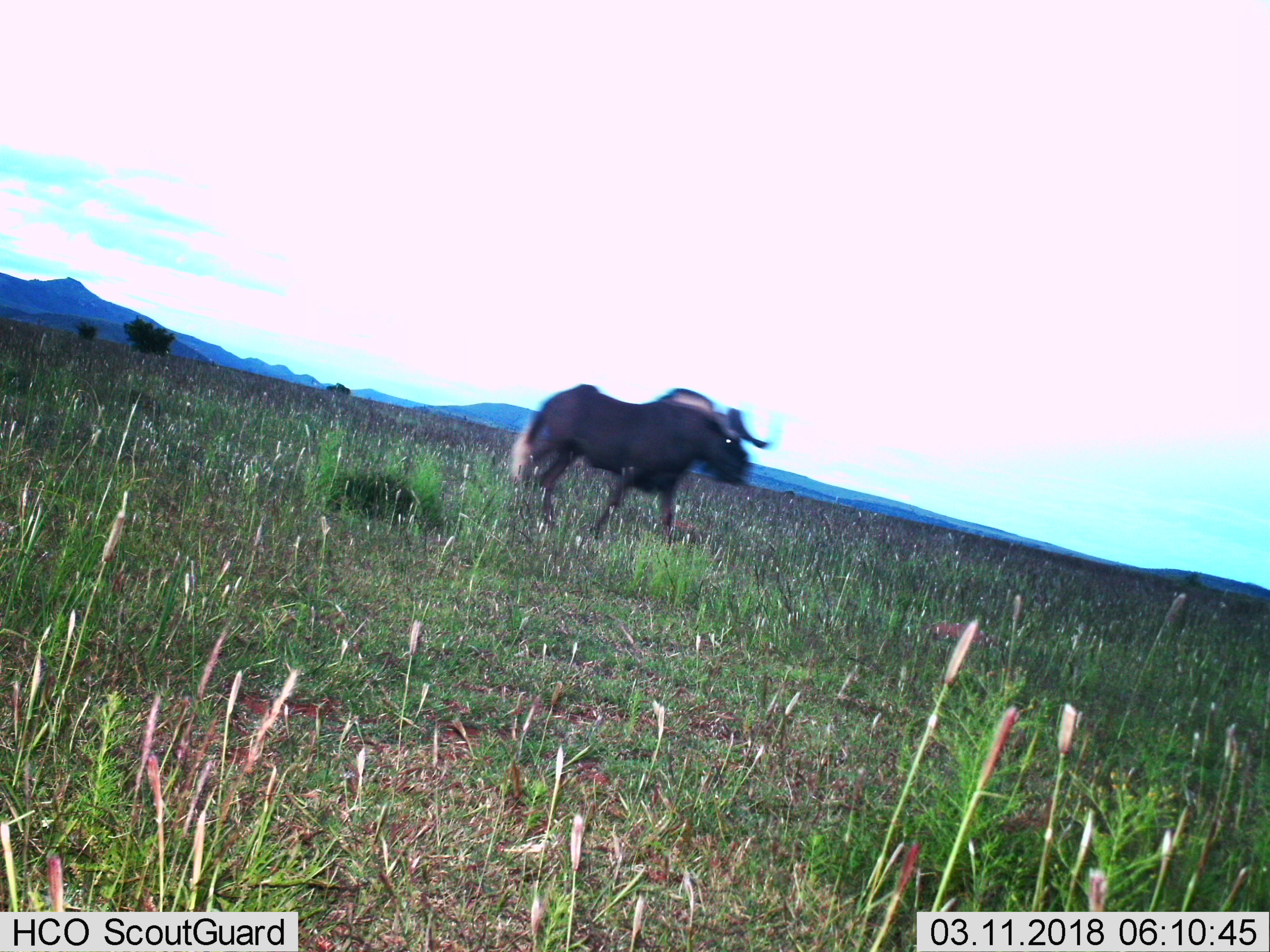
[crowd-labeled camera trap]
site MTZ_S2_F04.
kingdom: Animalia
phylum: Chordata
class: Mammalia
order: Artiodactyla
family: Bovidae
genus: Connochaetes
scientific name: Connochaetes gnou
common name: black wildebeest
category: wildebeestblack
Wildebeestblack (black wildebeest) (Connochaetes gnou), count 1. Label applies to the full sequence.